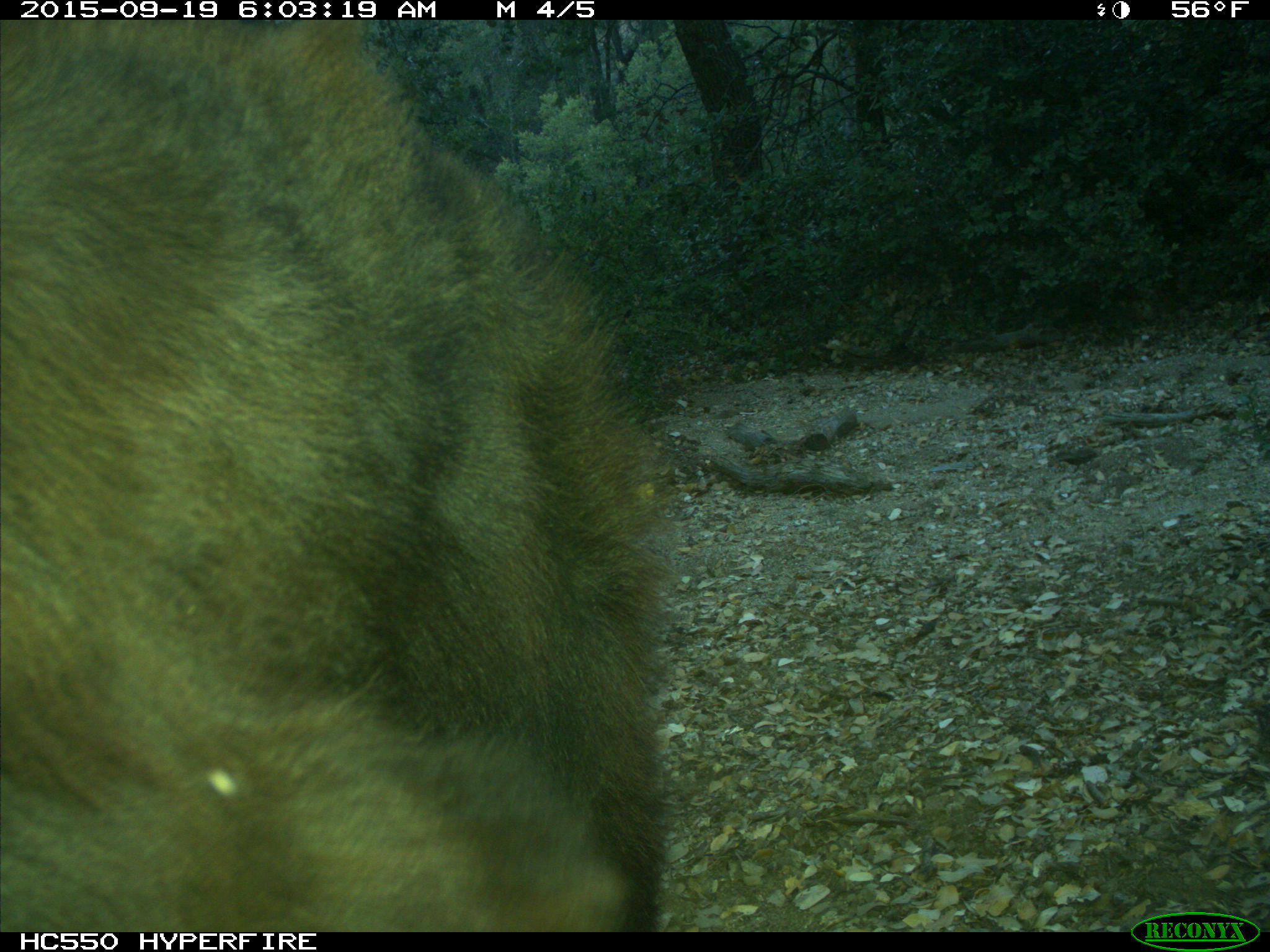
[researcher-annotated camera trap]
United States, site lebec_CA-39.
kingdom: Animalia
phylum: Chordata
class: Mammalia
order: Carnivora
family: Ursidae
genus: Ursus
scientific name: Ursus americanus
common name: american black bear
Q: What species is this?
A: Ursus americanus (american black bear).